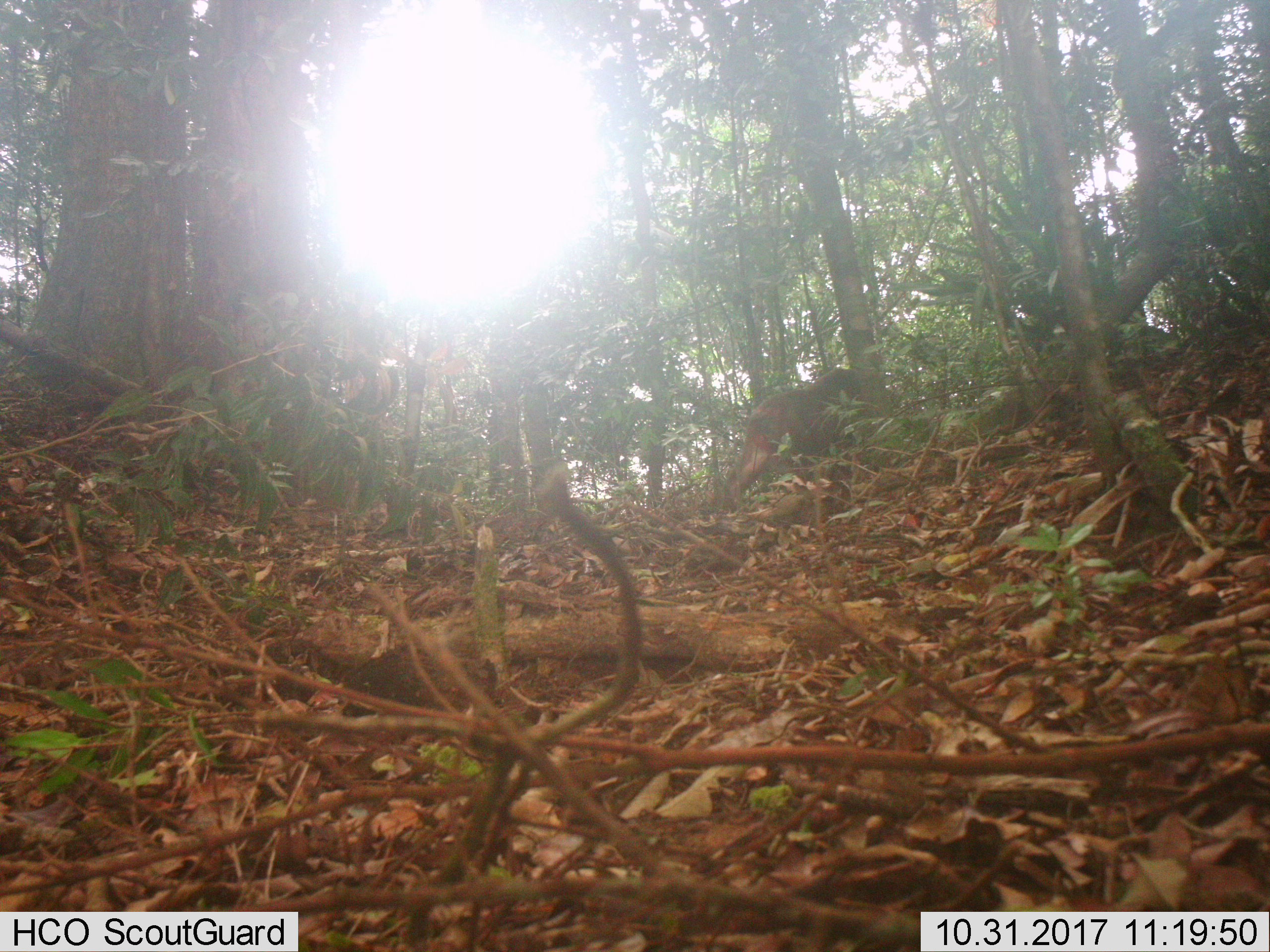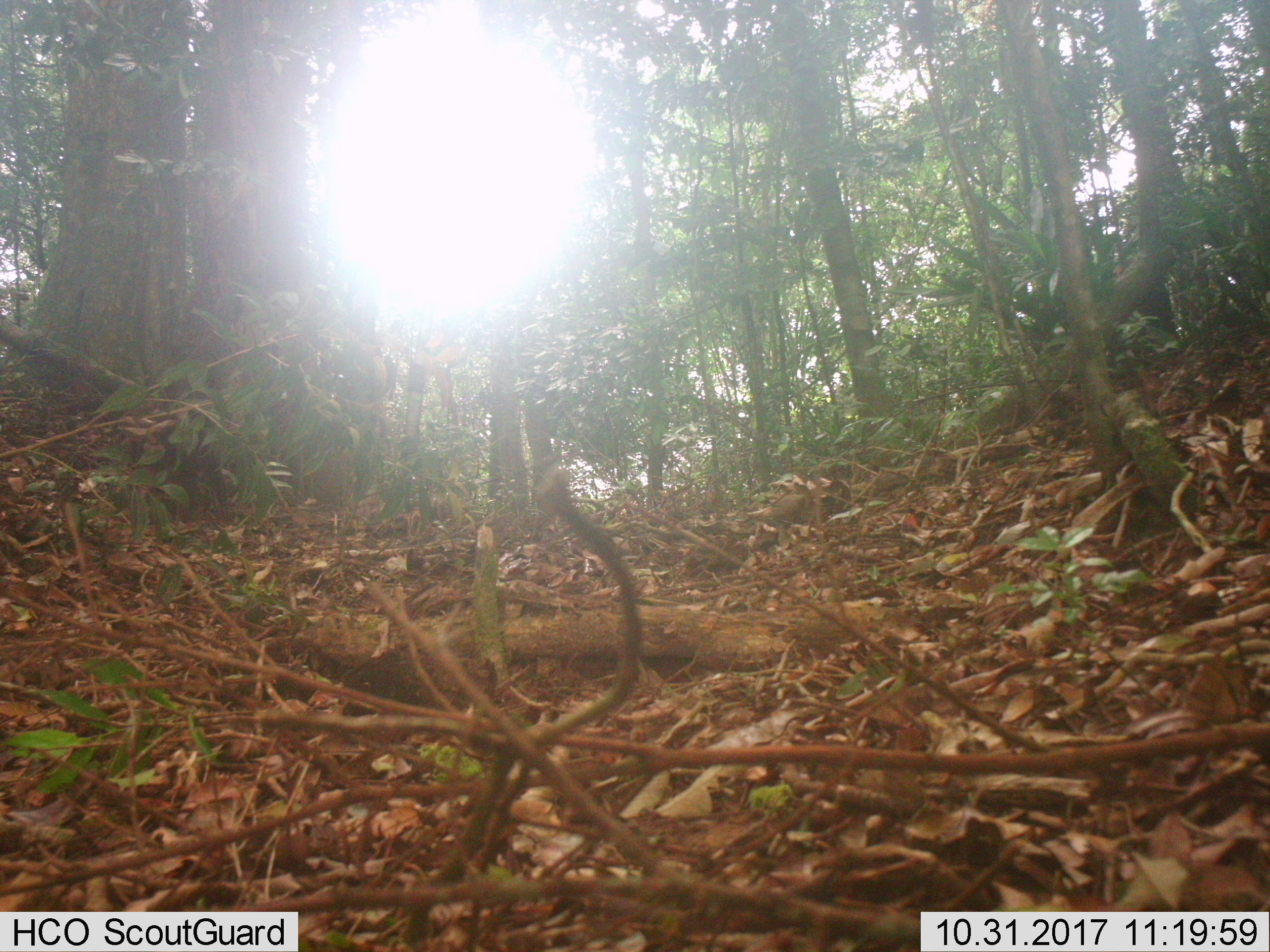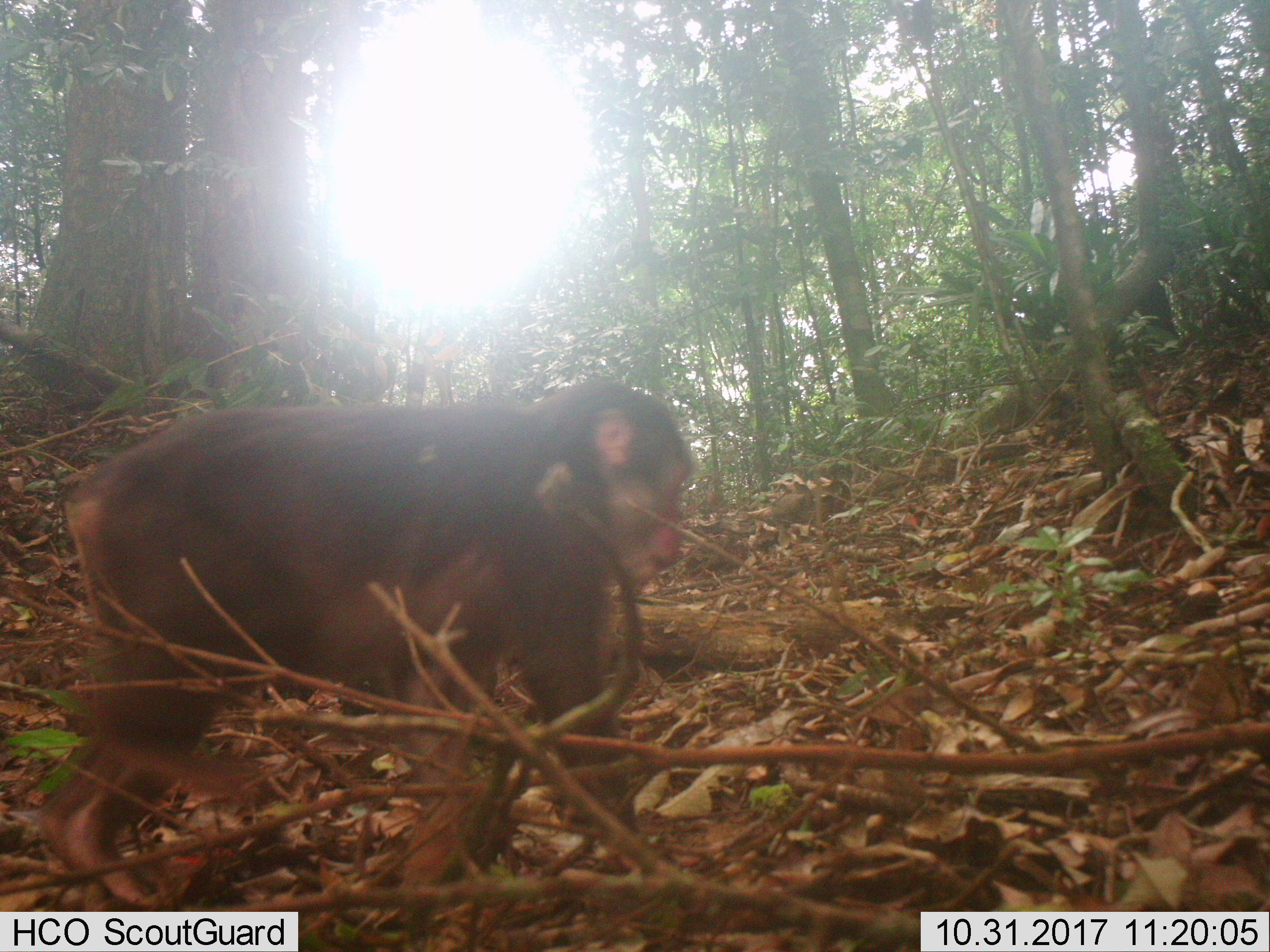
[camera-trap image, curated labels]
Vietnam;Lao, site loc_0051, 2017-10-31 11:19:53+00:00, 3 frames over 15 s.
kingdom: Animalia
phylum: Chordata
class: Mammalia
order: Primates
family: Cercopithecidae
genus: Macaca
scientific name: Macaca arctoides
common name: stump-tailed macaque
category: stump tailed macaque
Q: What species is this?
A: Stump tailed macaque (stump-tailed macaque) (Macaca arctoides).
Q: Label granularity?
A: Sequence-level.